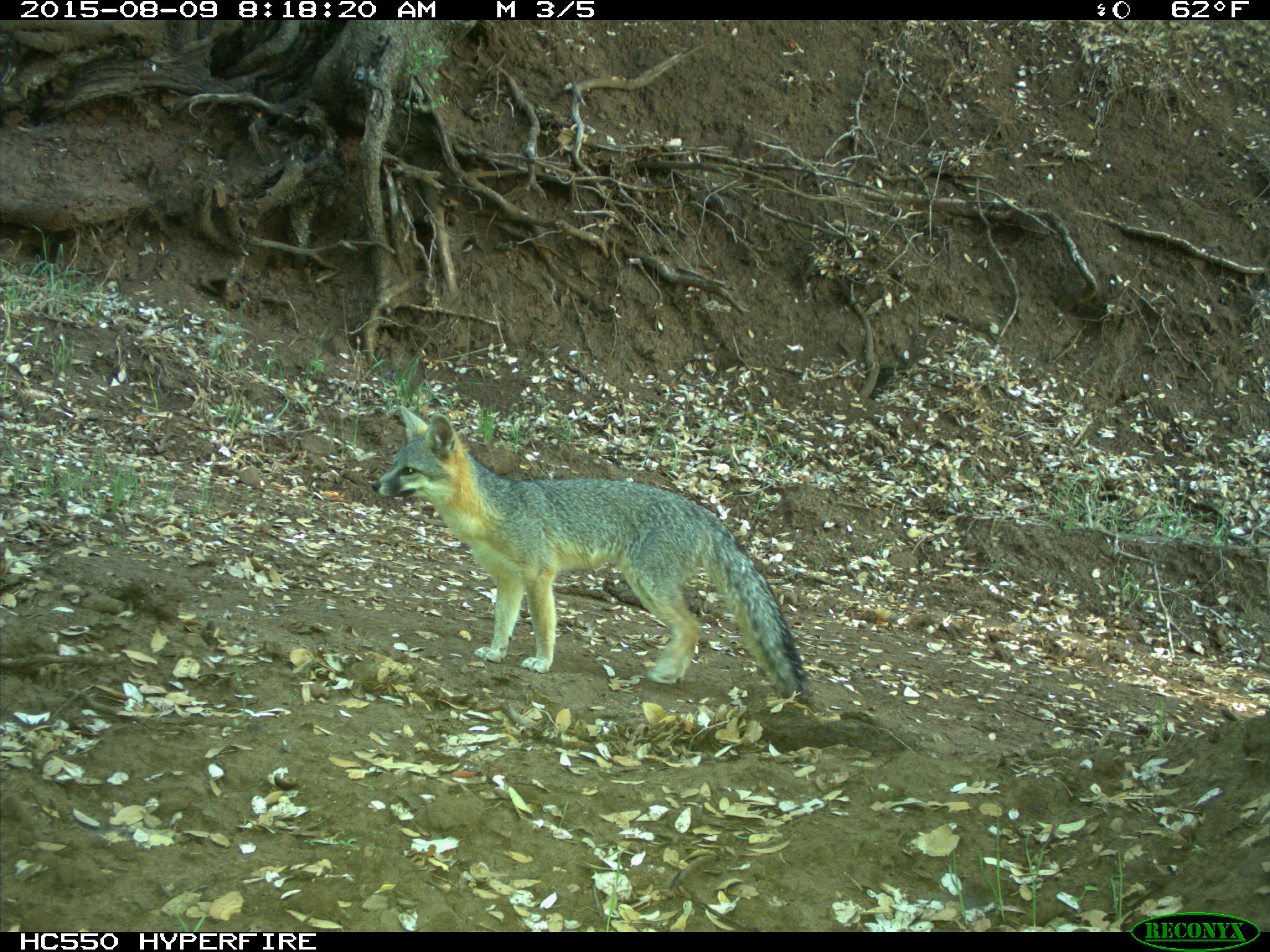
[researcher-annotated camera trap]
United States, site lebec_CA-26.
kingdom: Animalia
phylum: Chordata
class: Mammalia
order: Carnivora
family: Canidae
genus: Urocyon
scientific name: Urocyon cinereoargenteus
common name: gray fox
Urocyon cinereoargenteus (gray fox).